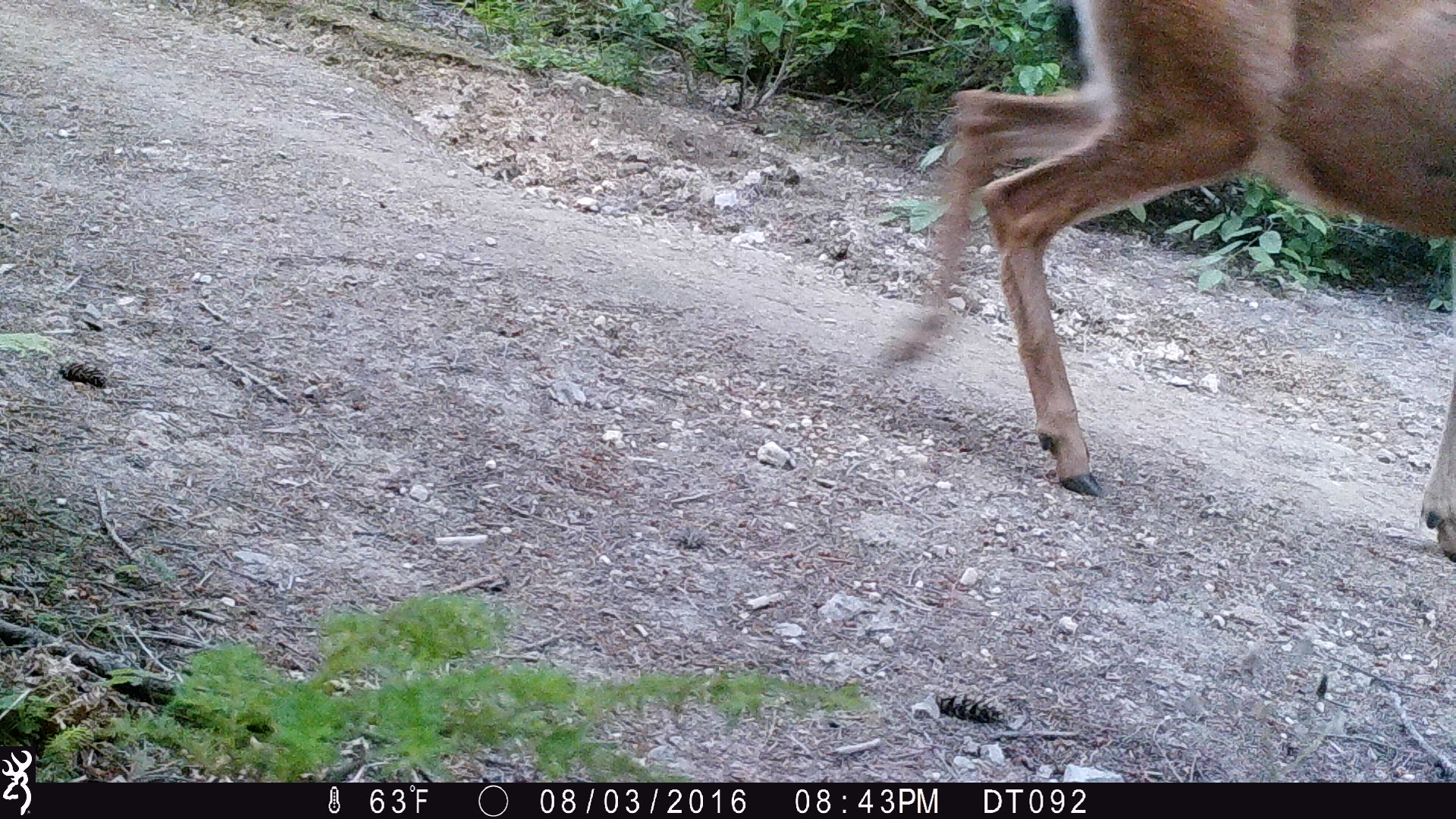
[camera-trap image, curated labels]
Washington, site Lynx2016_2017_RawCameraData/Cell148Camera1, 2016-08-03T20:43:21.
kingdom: Animalia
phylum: Chordata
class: Mammalia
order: Artiodactyla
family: Cervidae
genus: Odocoileus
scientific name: Odocoileus hemionus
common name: mule deer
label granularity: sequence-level